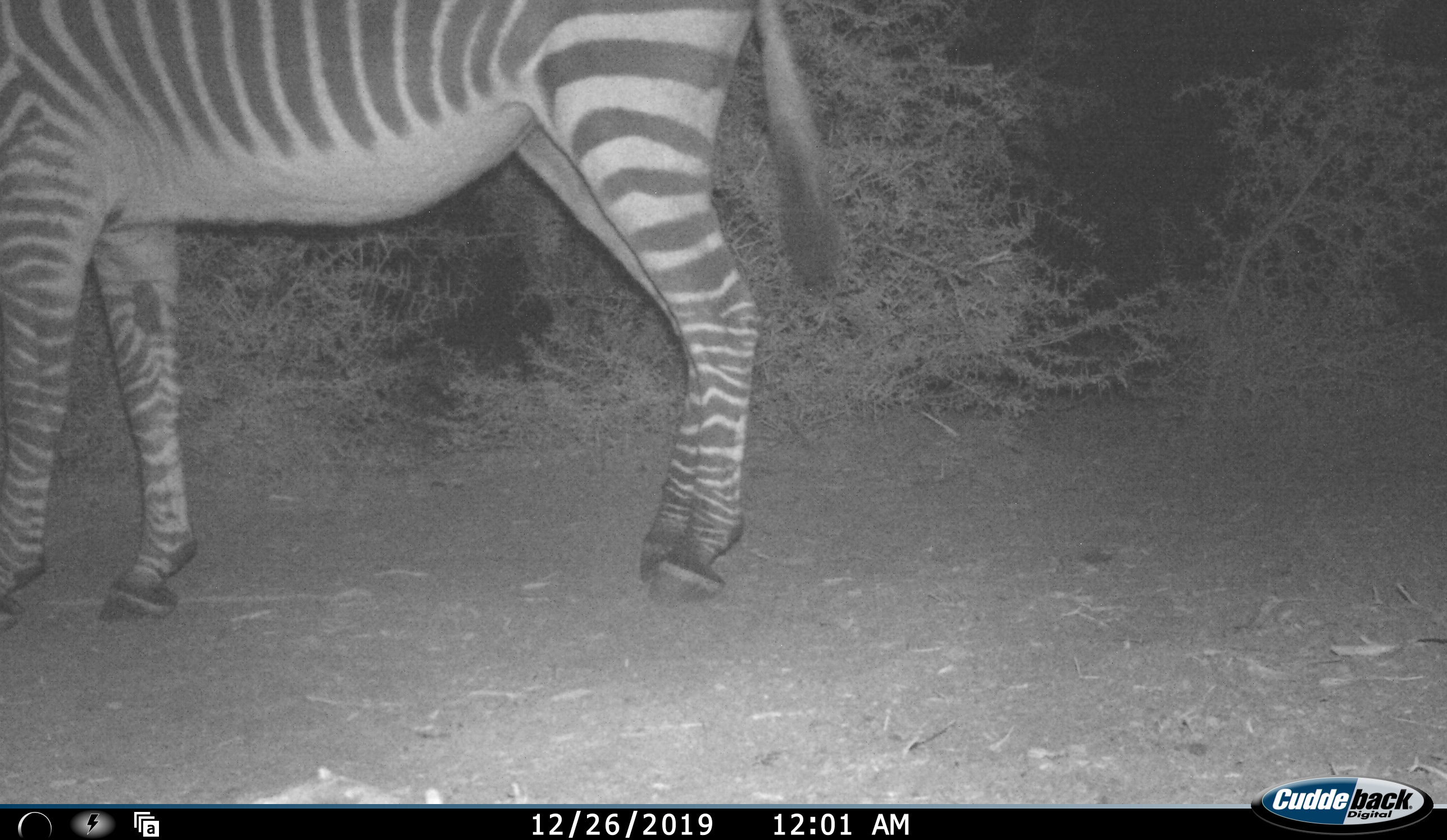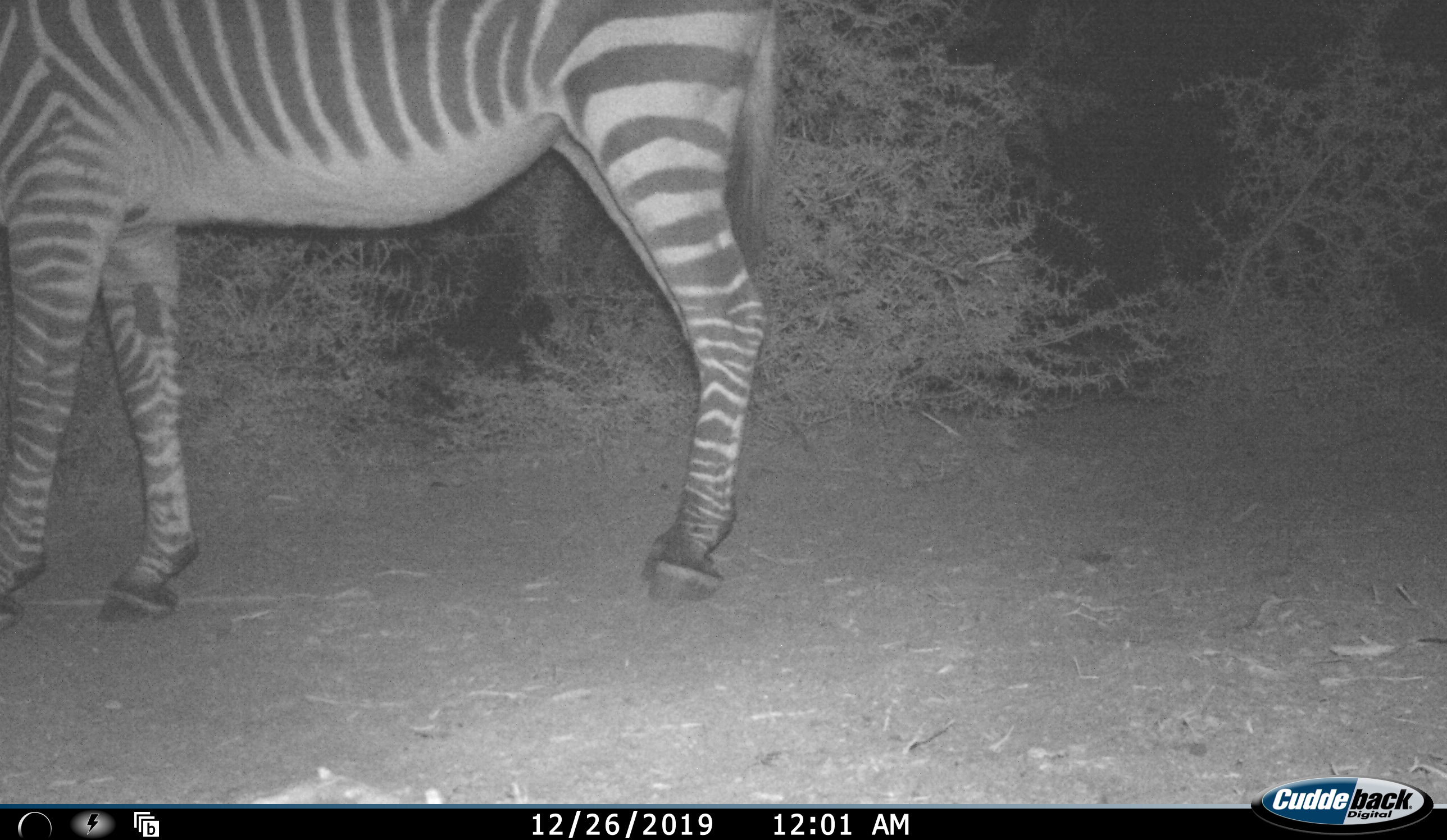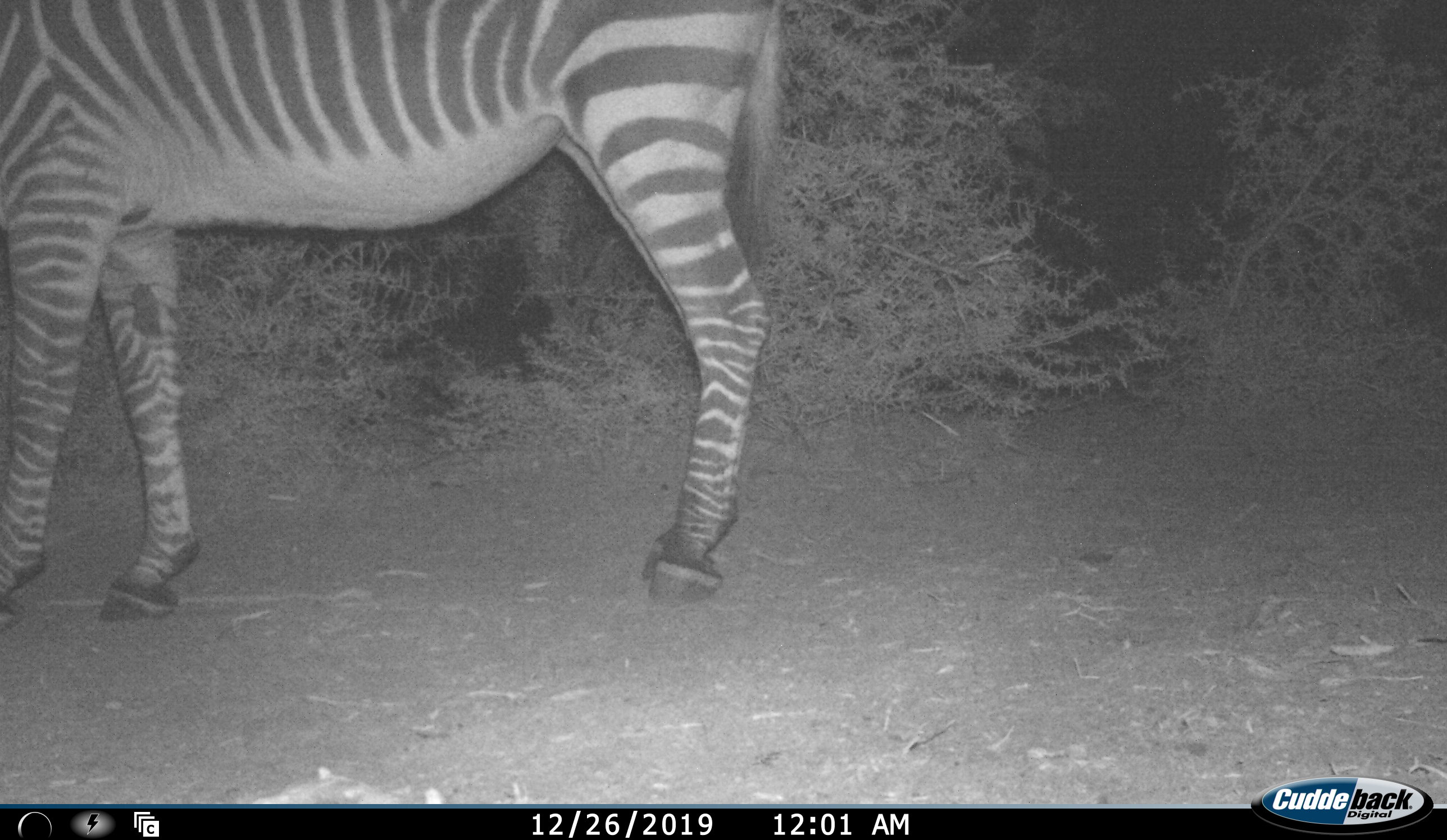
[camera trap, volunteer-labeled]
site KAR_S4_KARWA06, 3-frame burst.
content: unidentified animal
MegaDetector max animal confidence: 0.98